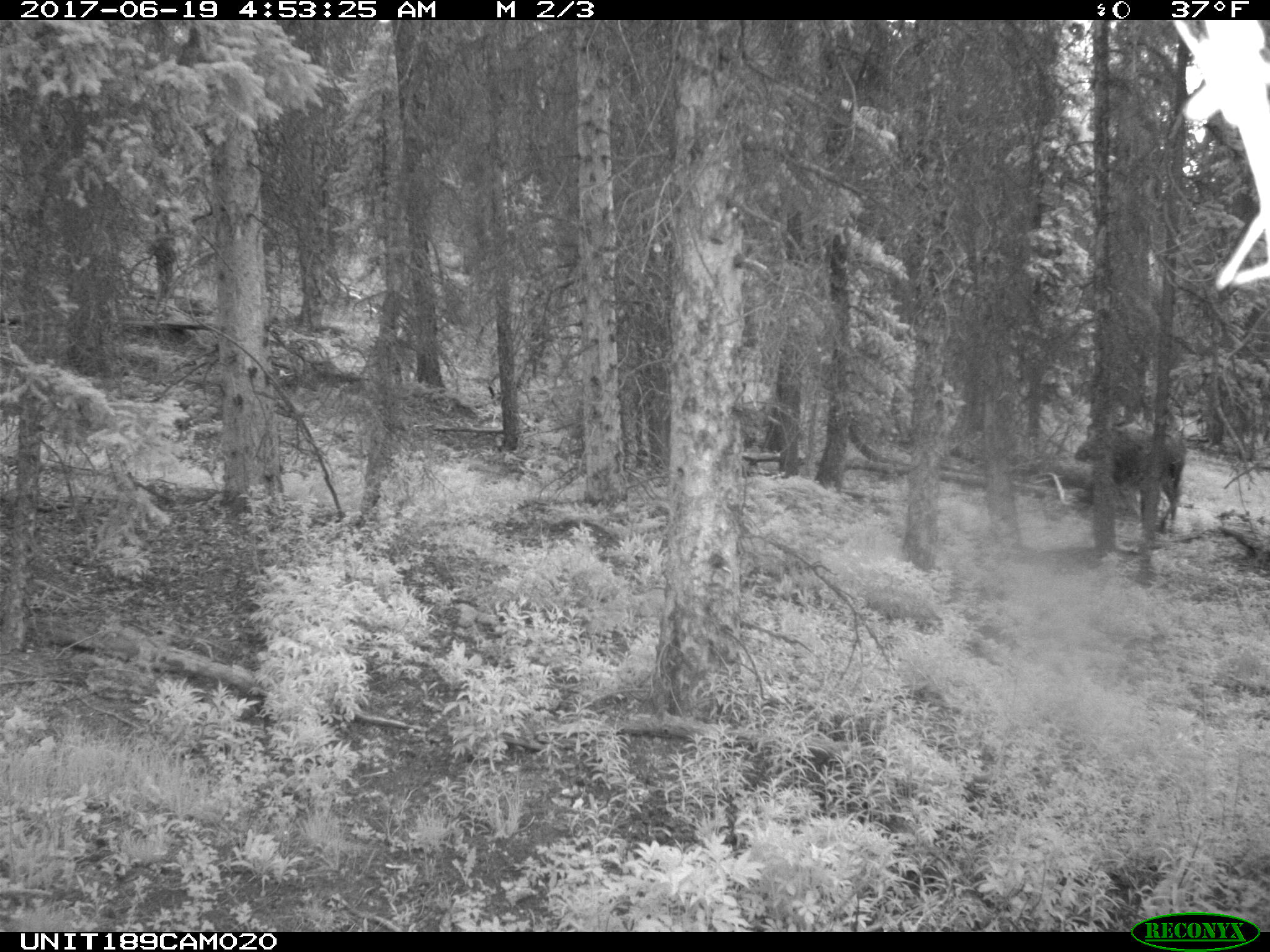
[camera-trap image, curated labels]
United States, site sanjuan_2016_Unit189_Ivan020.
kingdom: Animalia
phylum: Chordata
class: Mammalia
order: Artiodactyla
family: Cervidae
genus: Alces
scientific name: Alces alces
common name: moose